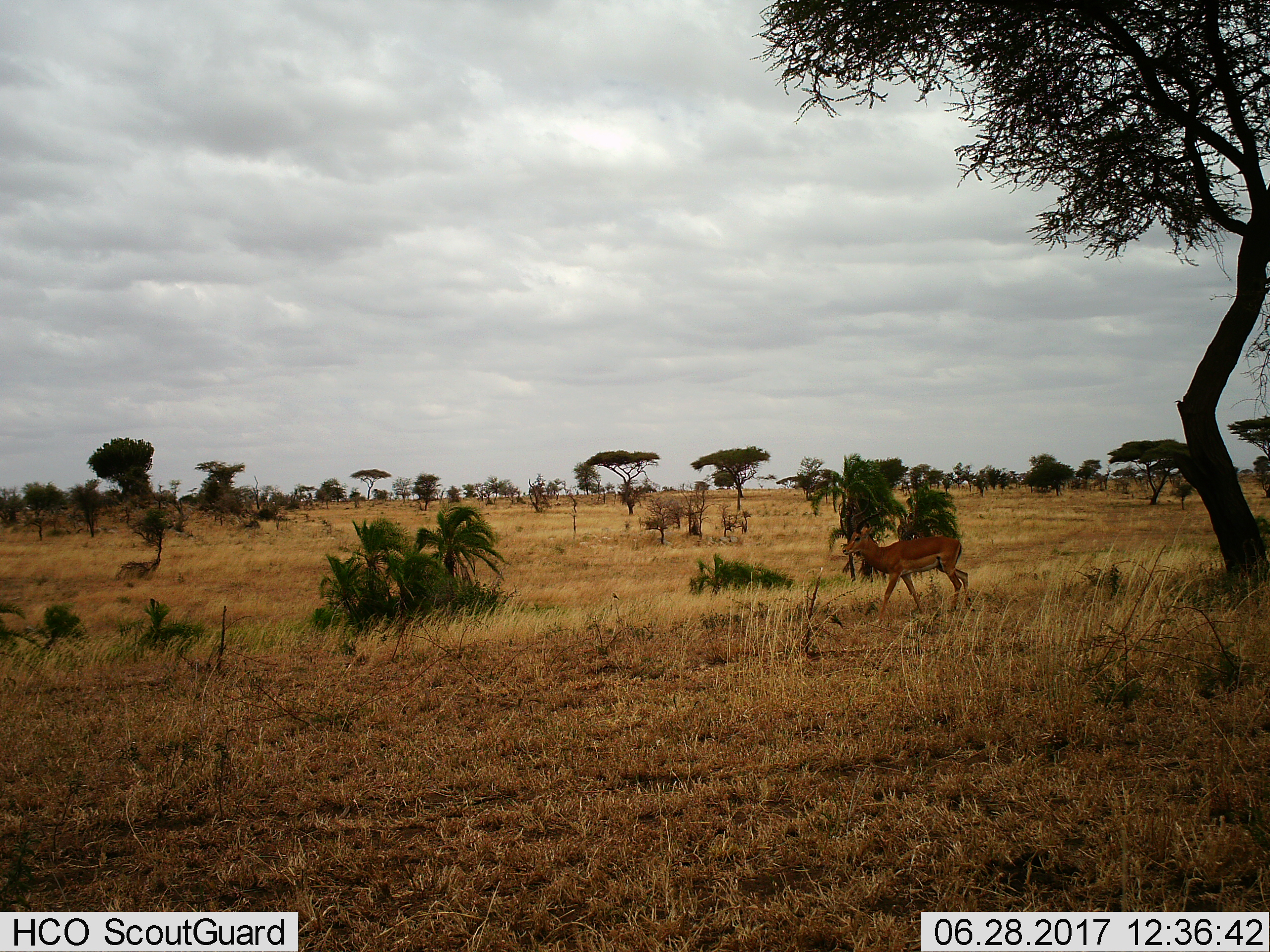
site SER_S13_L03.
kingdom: Animalia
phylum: Chordata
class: Mammalia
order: Artiodactyla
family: Bovidae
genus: Aepyceros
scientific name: Aepyceros melampus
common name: impala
Impala (Aepyceros melampus), count 1. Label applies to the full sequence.